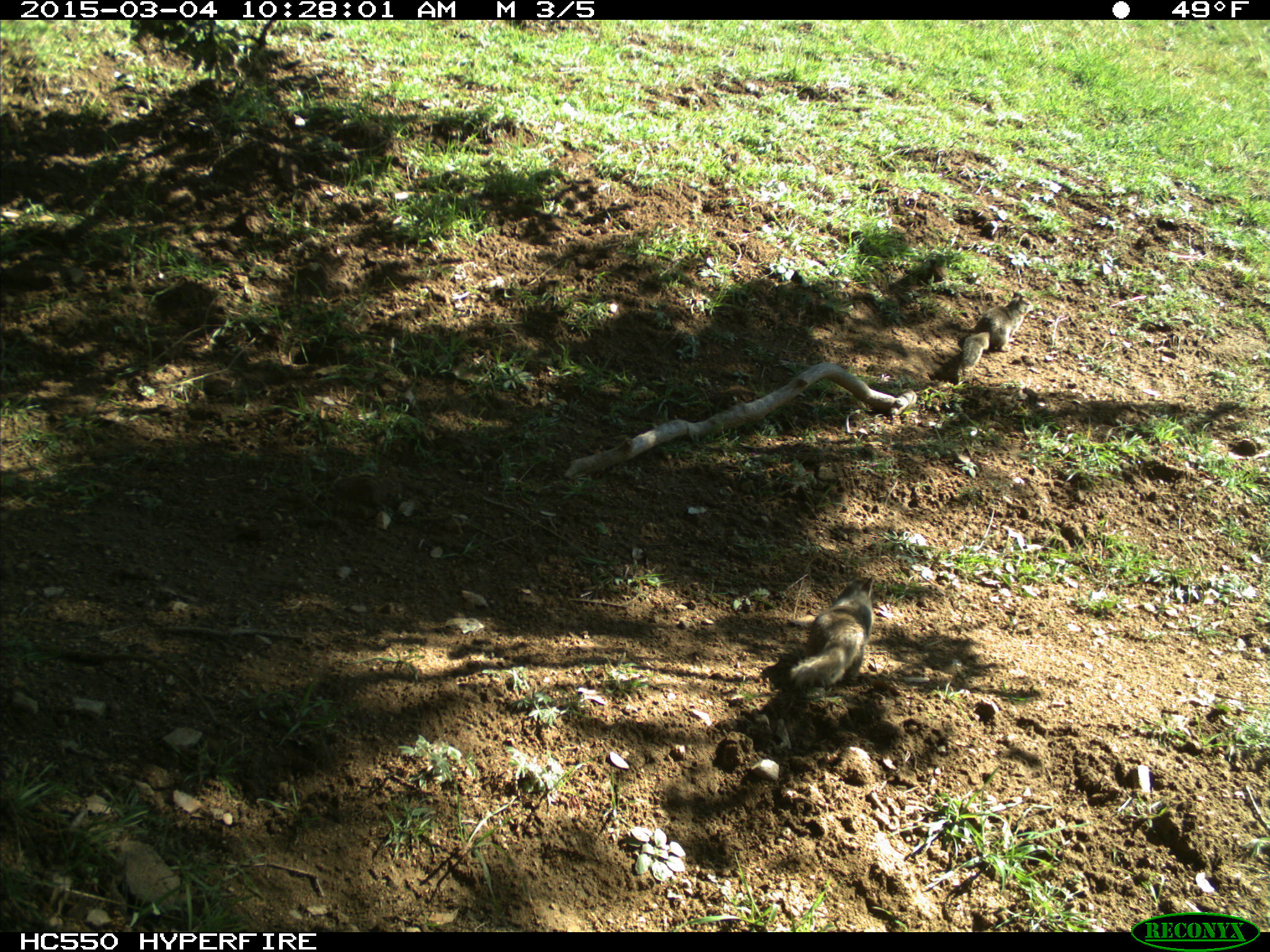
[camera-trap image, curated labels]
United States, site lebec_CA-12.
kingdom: Animalia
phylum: Chordata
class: Mammalia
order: Rodentia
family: Sciuridae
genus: Otospermophilus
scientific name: Otospermophilus beecheyi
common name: california ground squirrel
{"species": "Otospermophilus beecheyi (california ground squirrel)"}